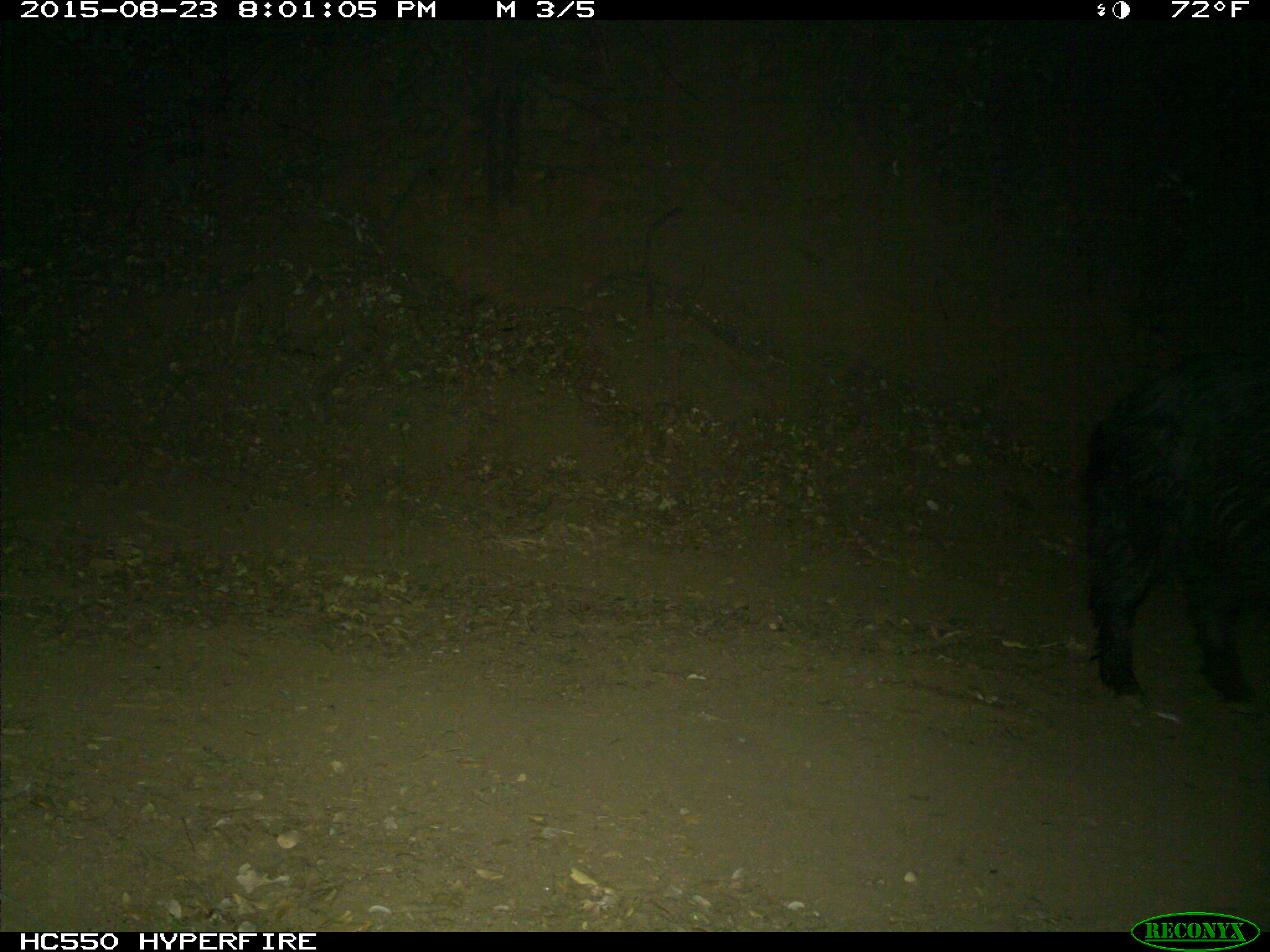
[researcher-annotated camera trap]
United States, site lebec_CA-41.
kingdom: Animalia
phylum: Chordata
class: Mammalia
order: Artiodactyla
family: Suidae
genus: Sus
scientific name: Sus scrofa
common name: wild boar